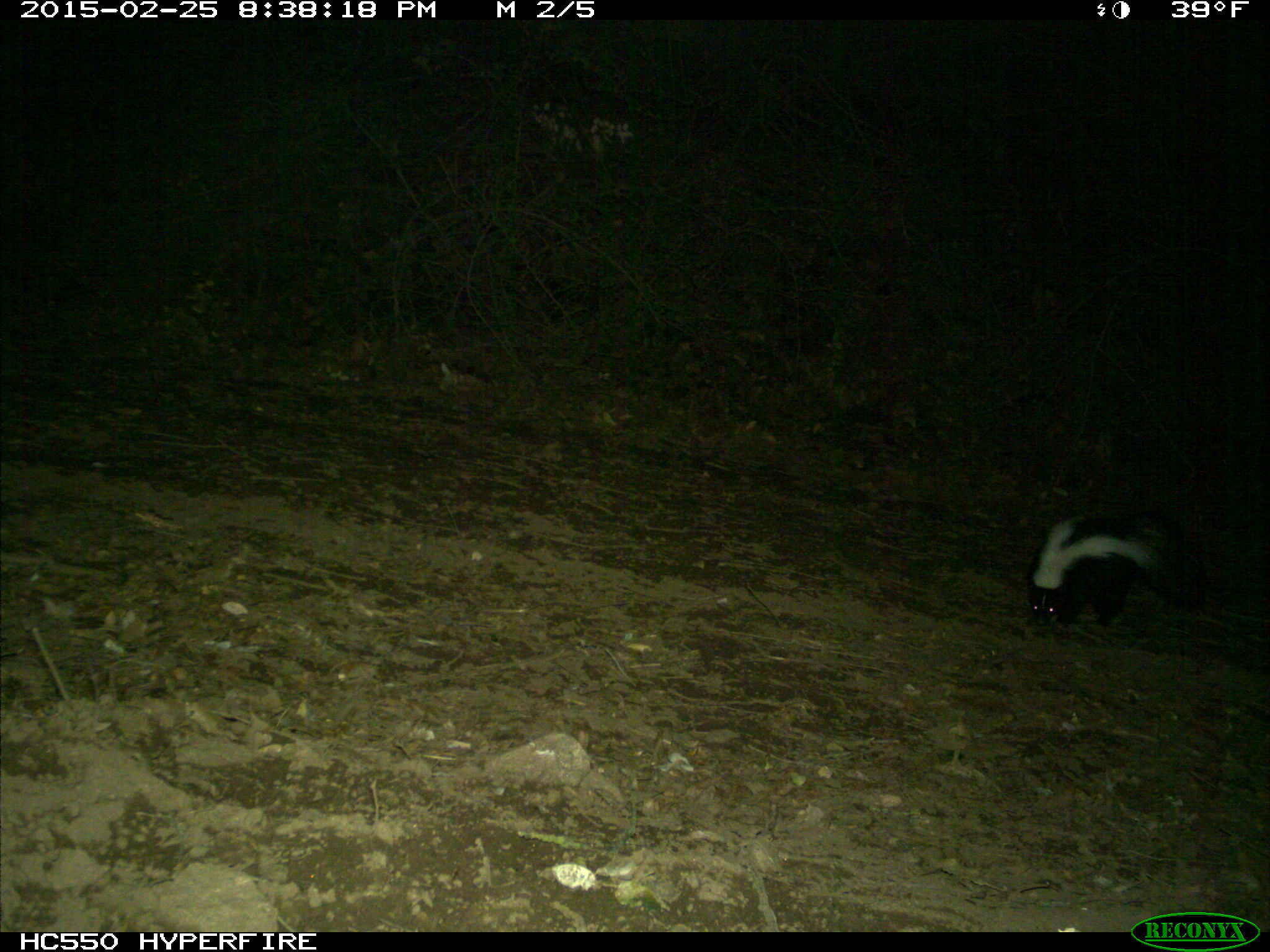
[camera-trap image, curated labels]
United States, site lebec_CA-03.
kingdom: Animalia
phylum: Chordata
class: Mammalia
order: Carnivora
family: Mephitidae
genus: Mephitis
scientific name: Mephitis mephitis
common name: striped skunk